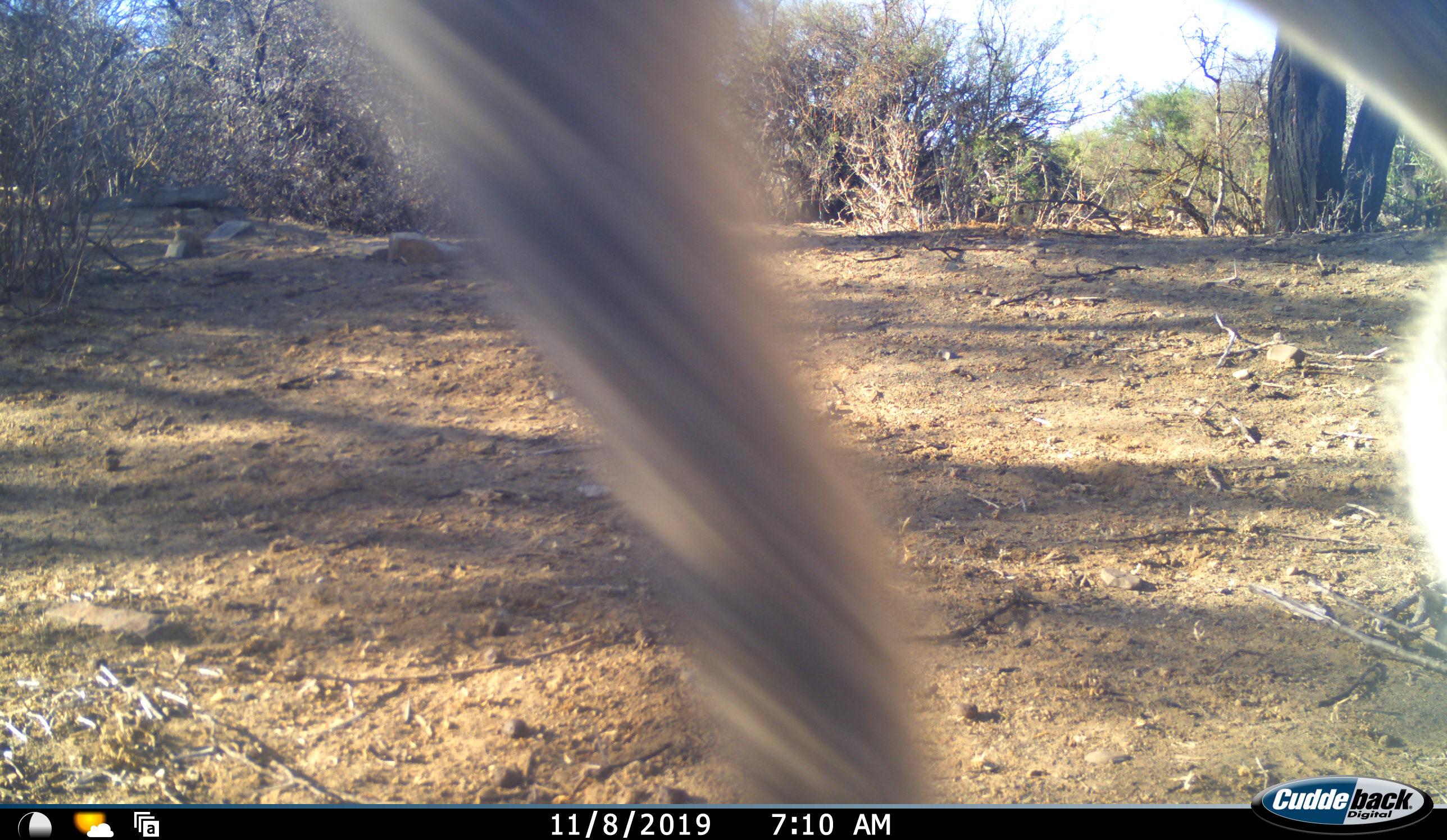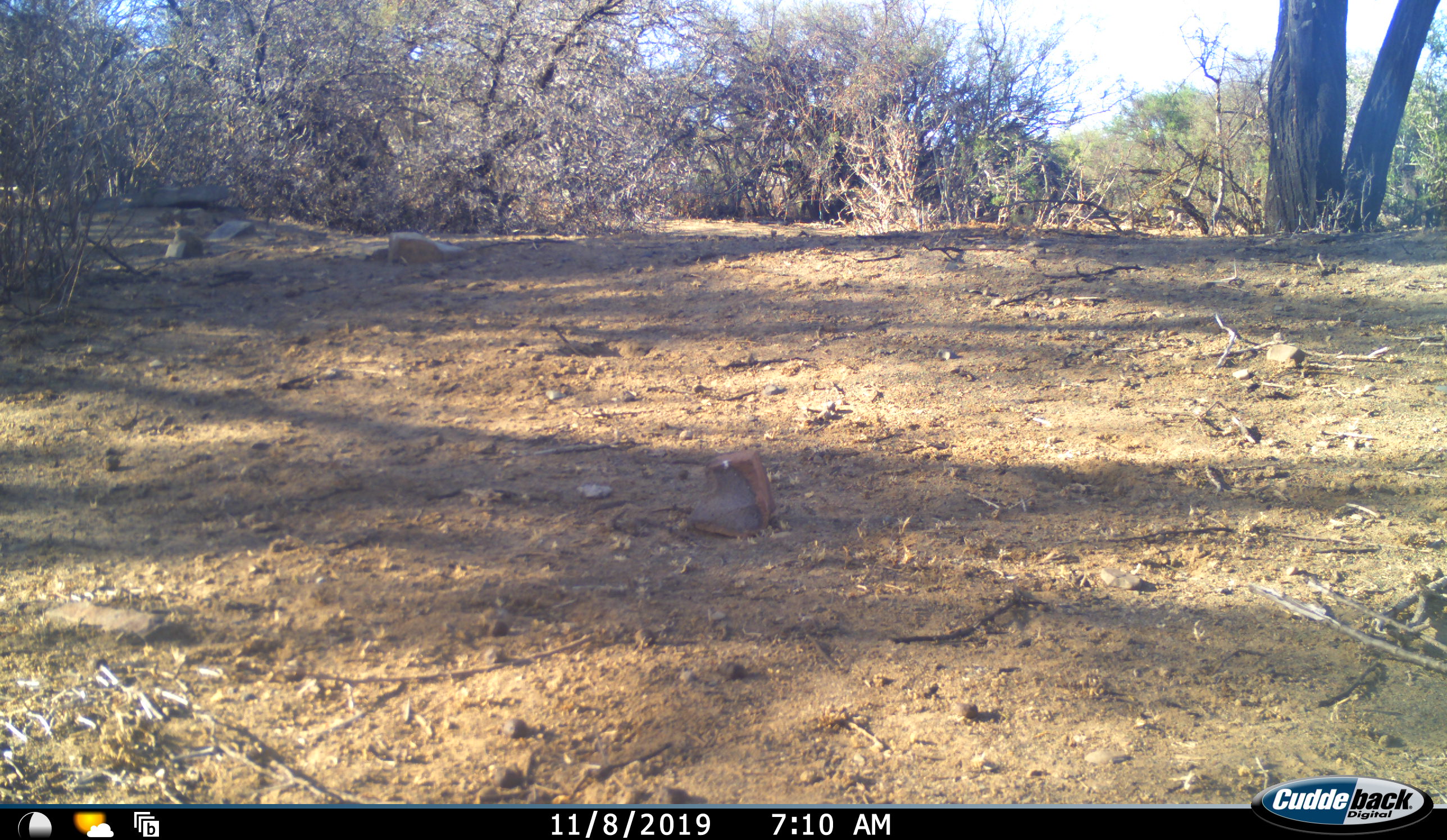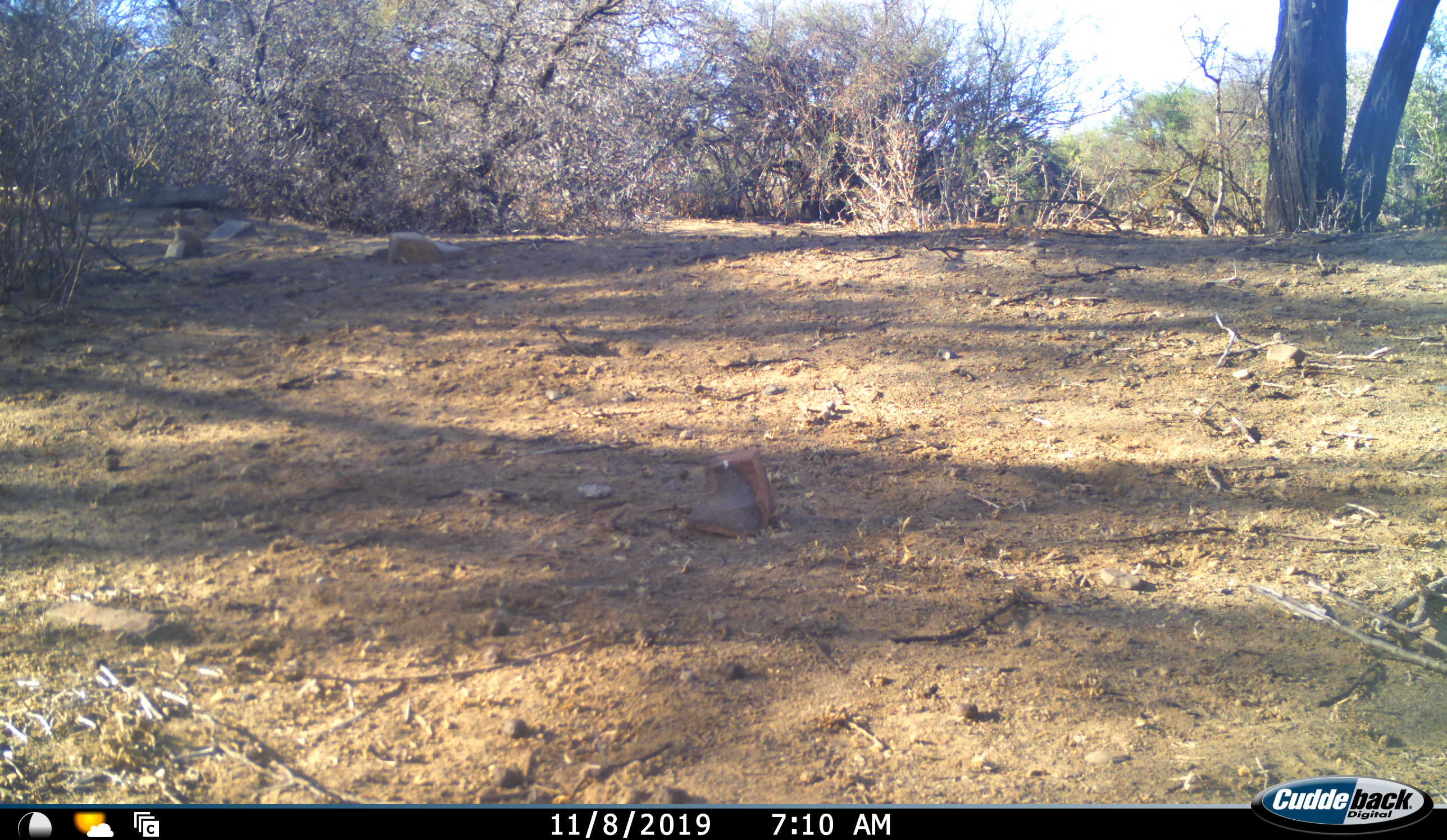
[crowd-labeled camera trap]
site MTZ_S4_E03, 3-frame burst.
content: unidentified animal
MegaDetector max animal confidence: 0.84